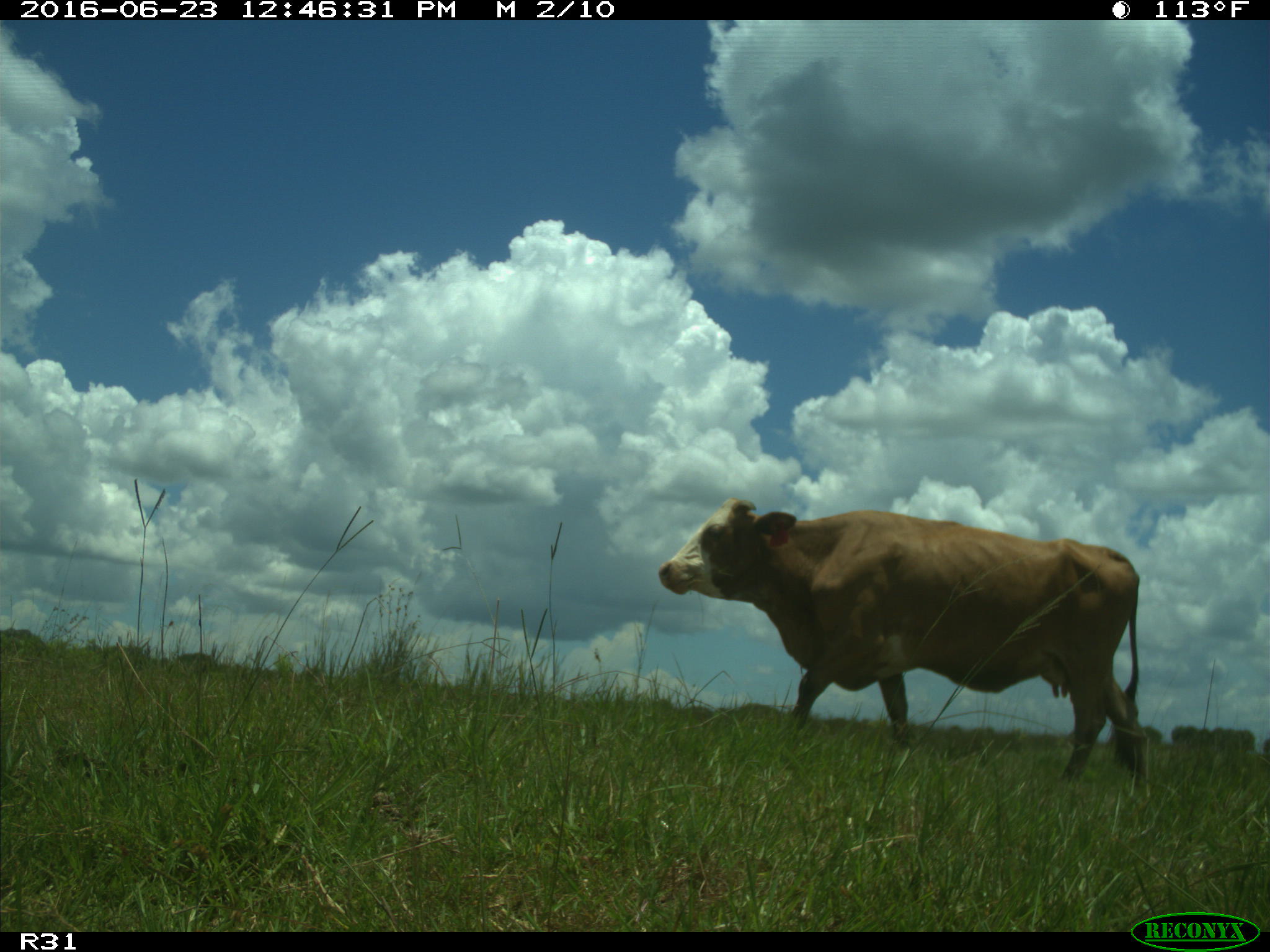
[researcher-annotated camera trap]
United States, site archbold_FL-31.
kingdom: Animalia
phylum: Chordata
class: Mammalia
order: Artiodactyla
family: Bovidae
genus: Bos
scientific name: Bos taurus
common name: domestic cow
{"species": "Bos taurus (domestic cow)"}